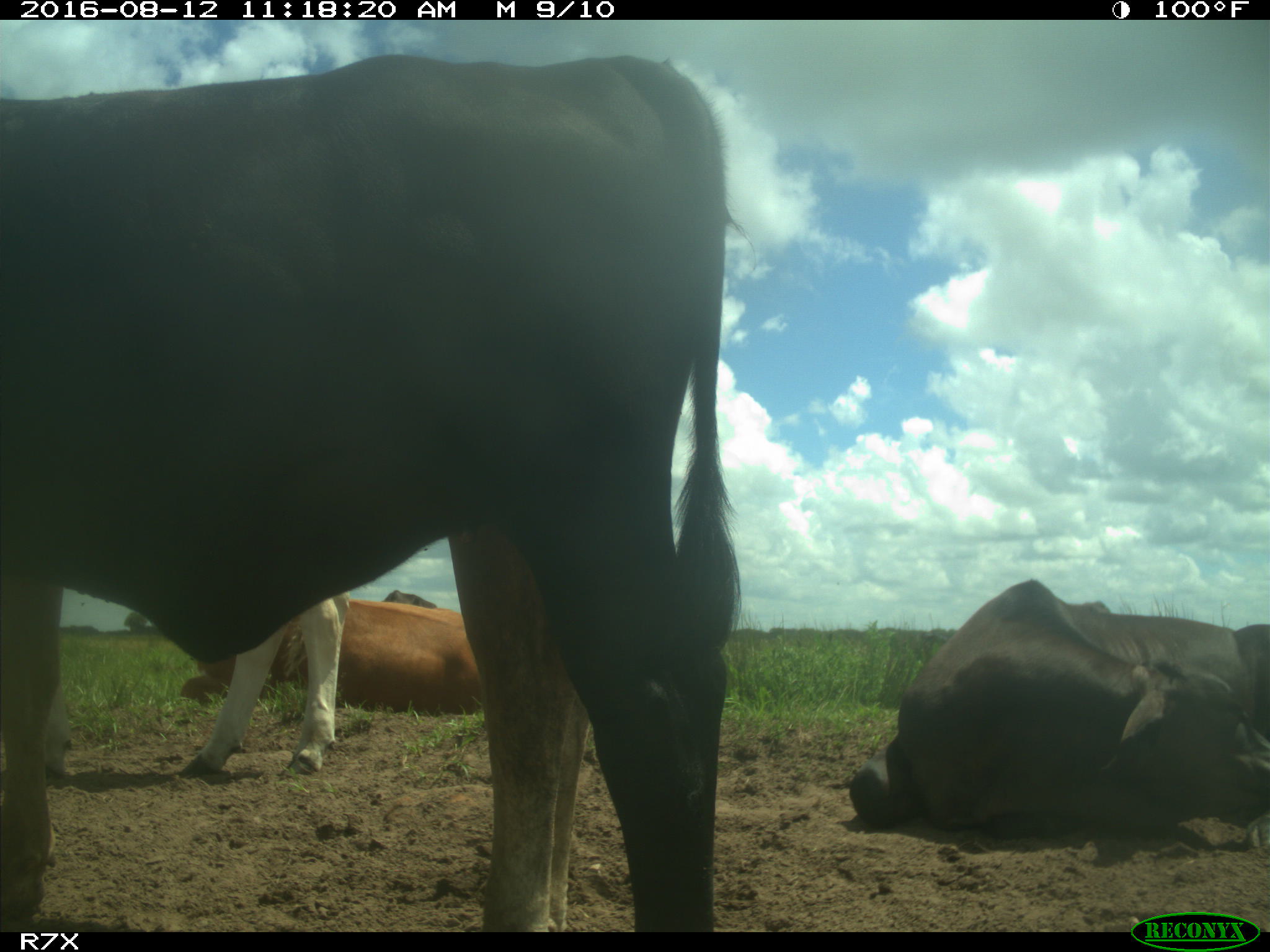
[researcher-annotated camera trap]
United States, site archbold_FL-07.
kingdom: Animalia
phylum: Chordata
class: Mammalia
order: Artiodactyla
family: Bovidae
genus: Bos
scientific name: Bos taurus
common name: domestic cow